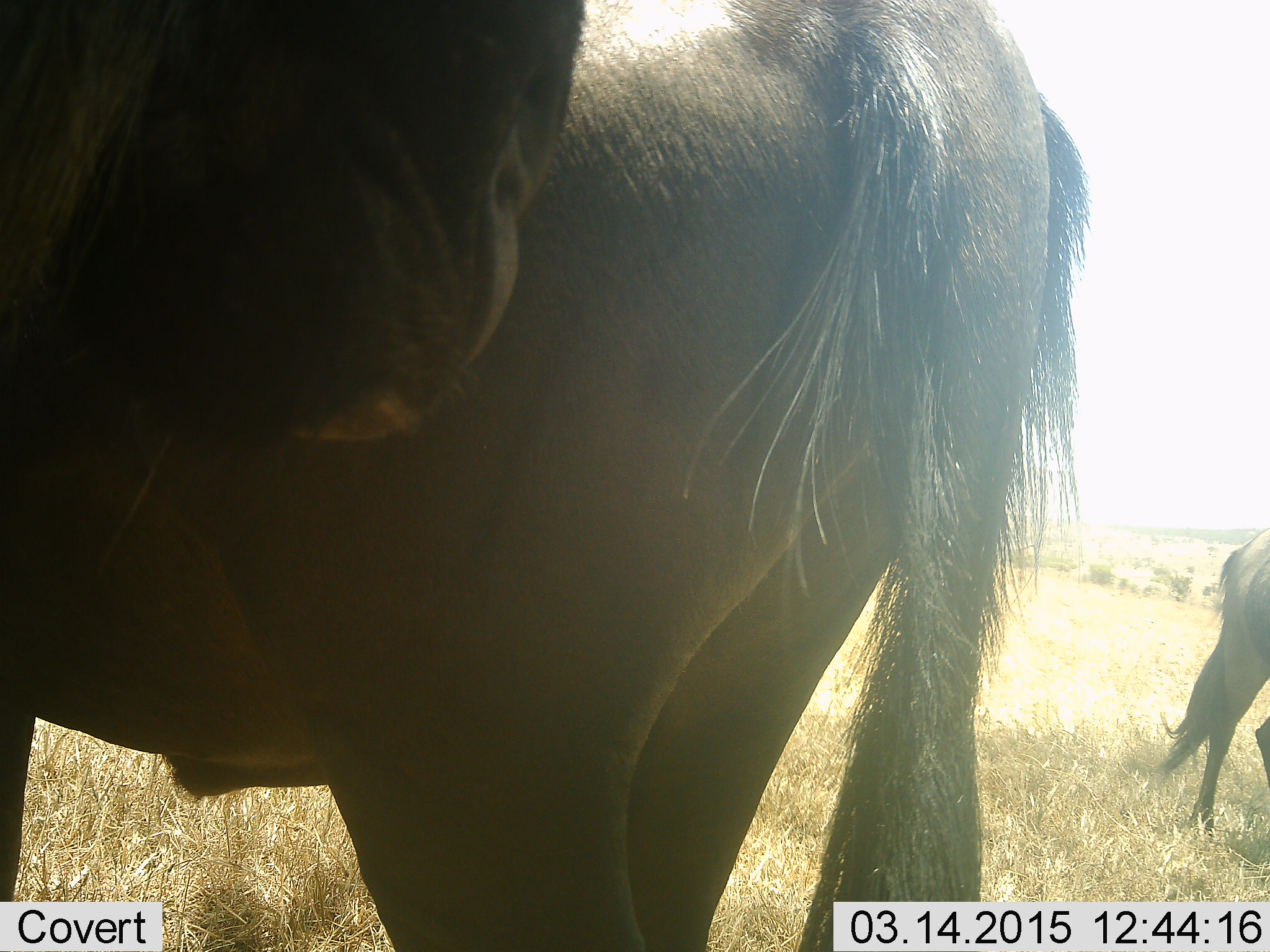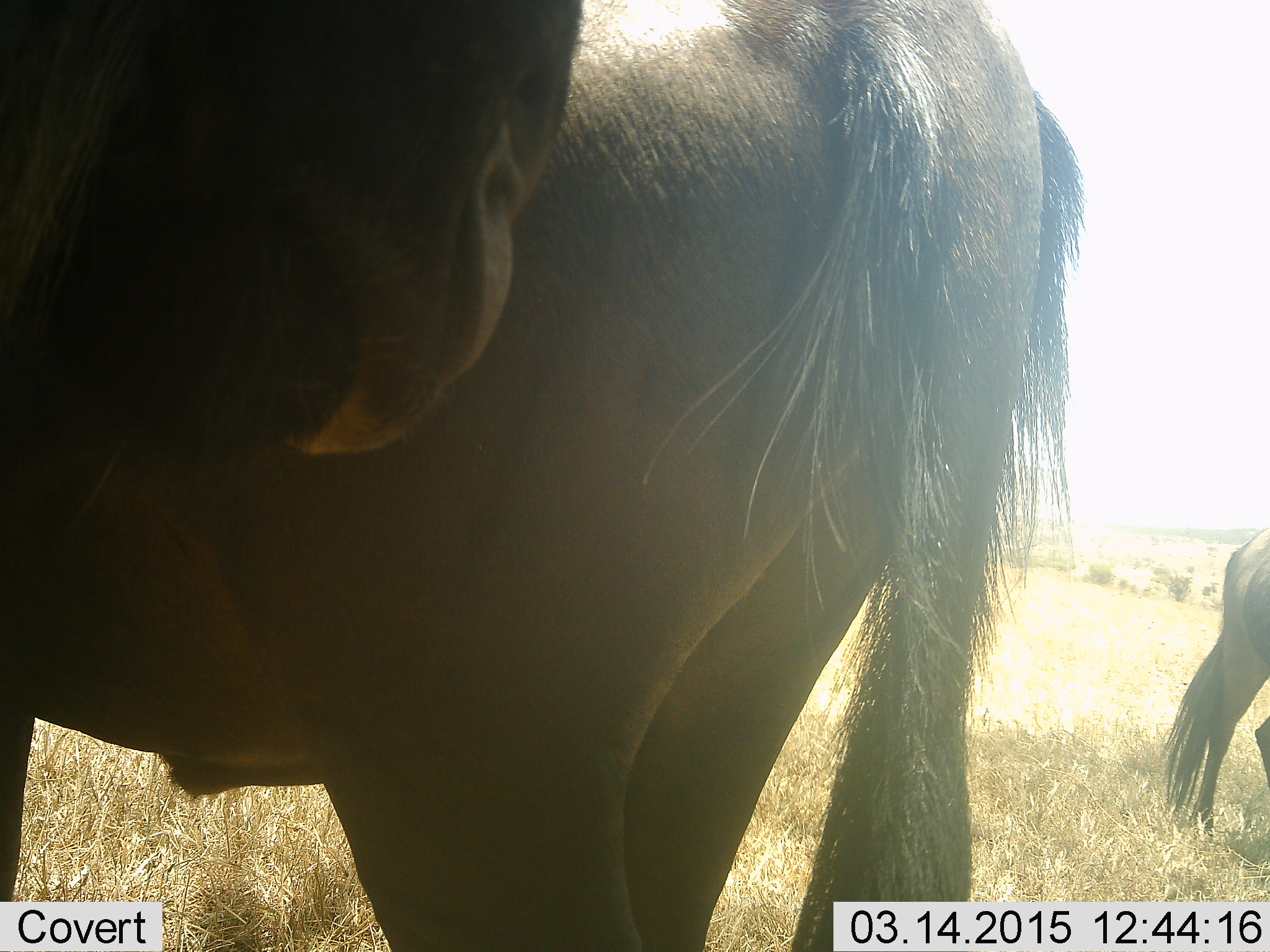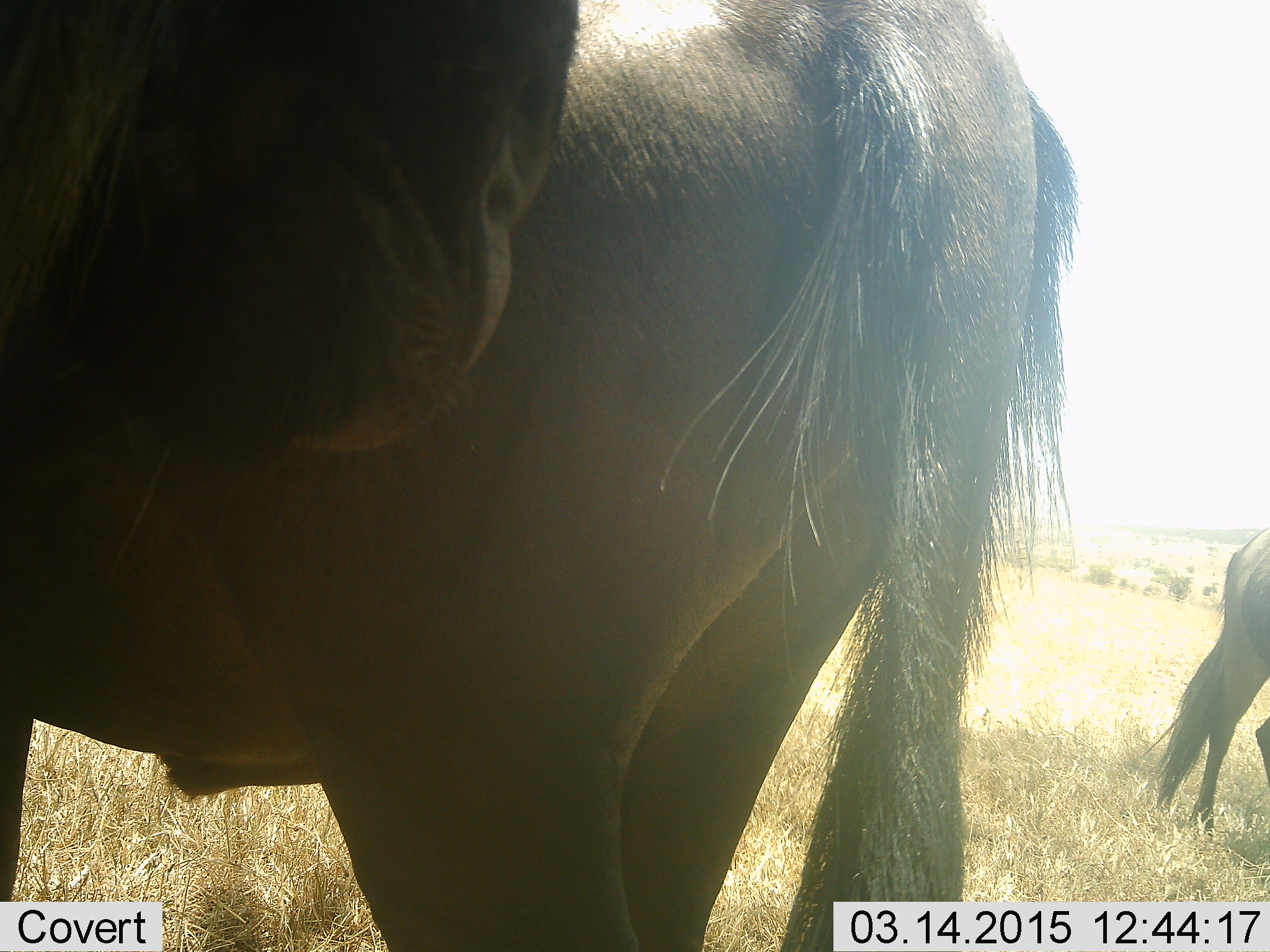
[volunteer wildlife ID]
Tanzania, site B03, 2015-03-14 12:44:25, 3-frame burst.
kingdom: Animalia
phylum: Chordata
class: Mammalia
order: Artiodactyla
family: Bovidae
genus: Connochaetes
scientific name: Connochaetes taurinus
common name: blue wildebeest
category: wildebeest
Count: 3.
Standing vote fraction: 90%.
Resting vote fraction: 10%.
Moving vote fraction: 0%.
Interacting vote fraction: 0%.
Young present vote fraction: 0%.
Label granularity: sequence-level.